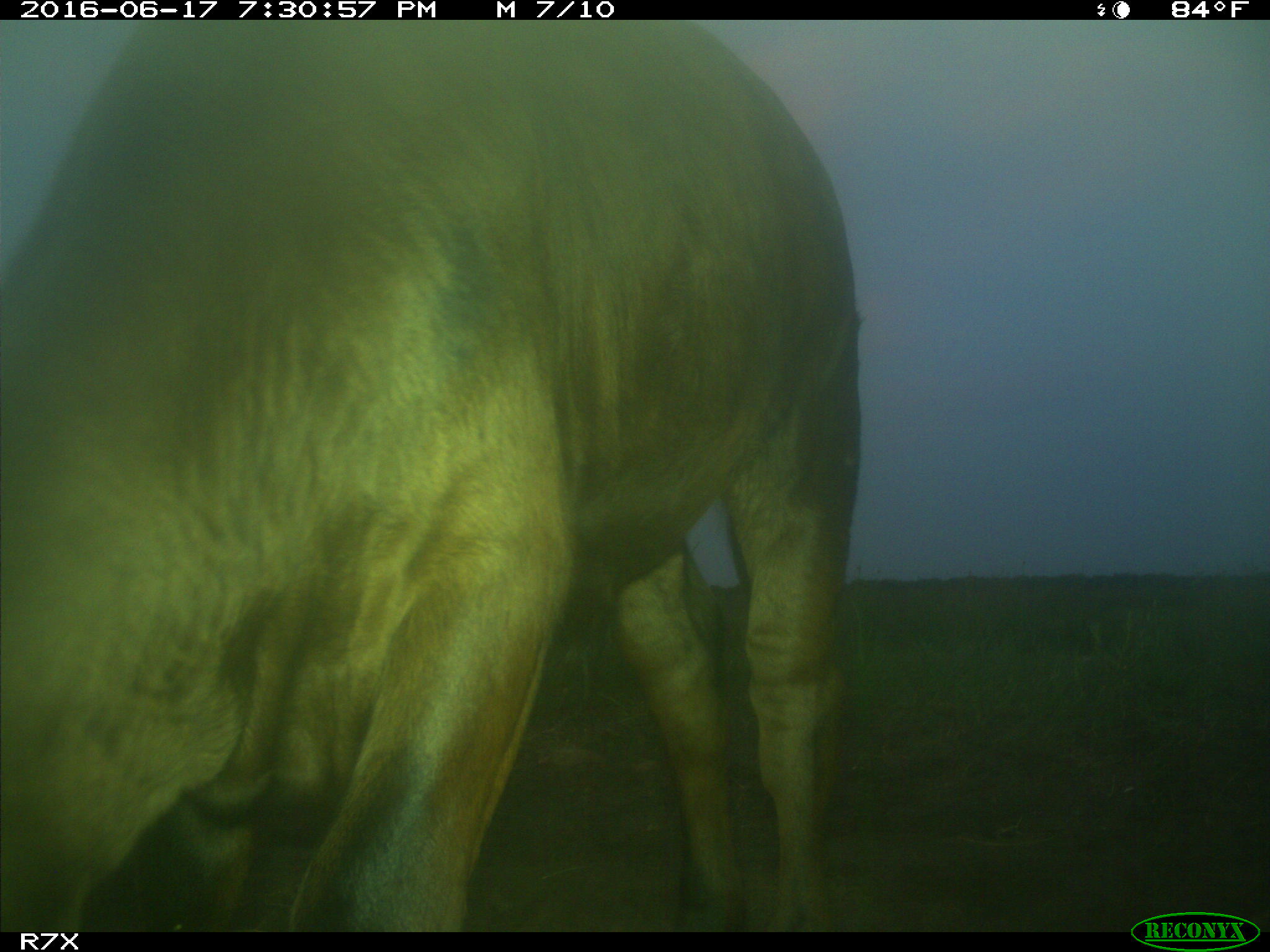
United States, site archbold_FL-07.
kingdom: Animalia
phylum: Chordata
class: Mammalia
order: Artiodactyla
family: Bovidae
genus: Bos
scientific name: Bos taurus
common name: domestic cow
Bos taurus (domestic cow).